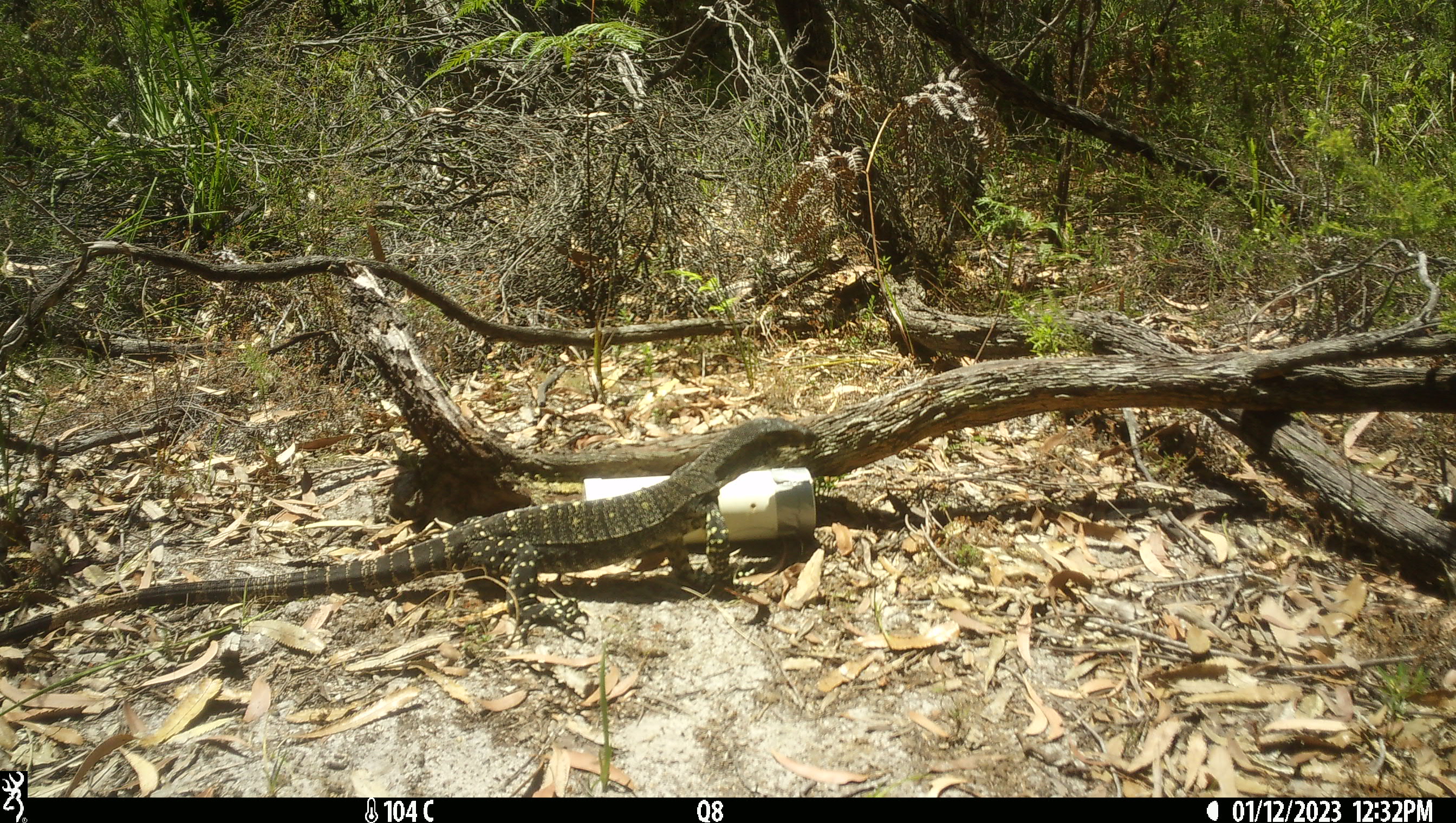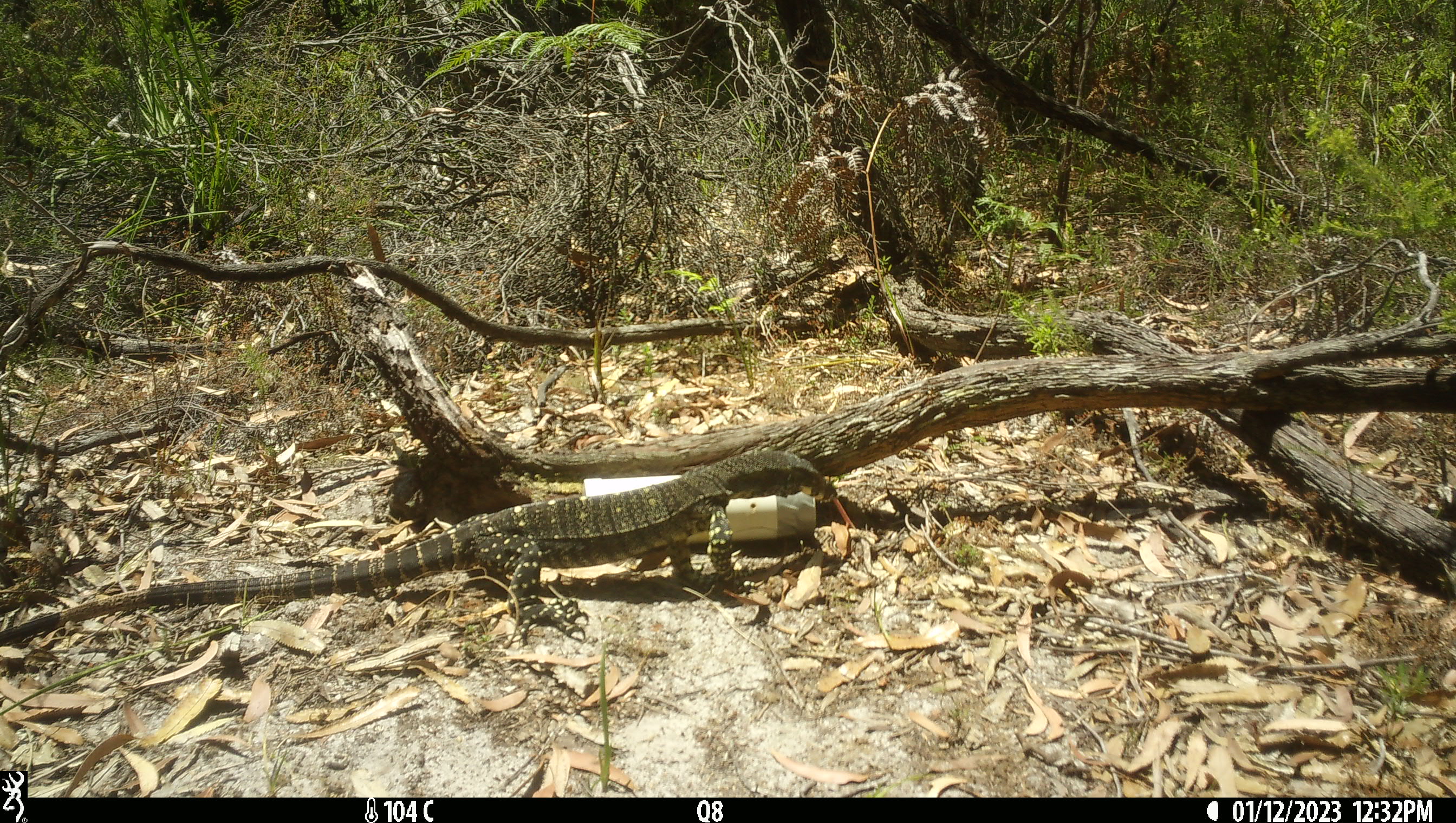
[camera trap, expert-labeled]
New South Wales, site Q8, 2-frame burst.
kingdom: Animalia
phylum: Chordata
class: Reptilia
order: Squamata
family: Varanidae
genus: Varanus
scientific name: Varanus varius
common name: lace monitor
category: goanna